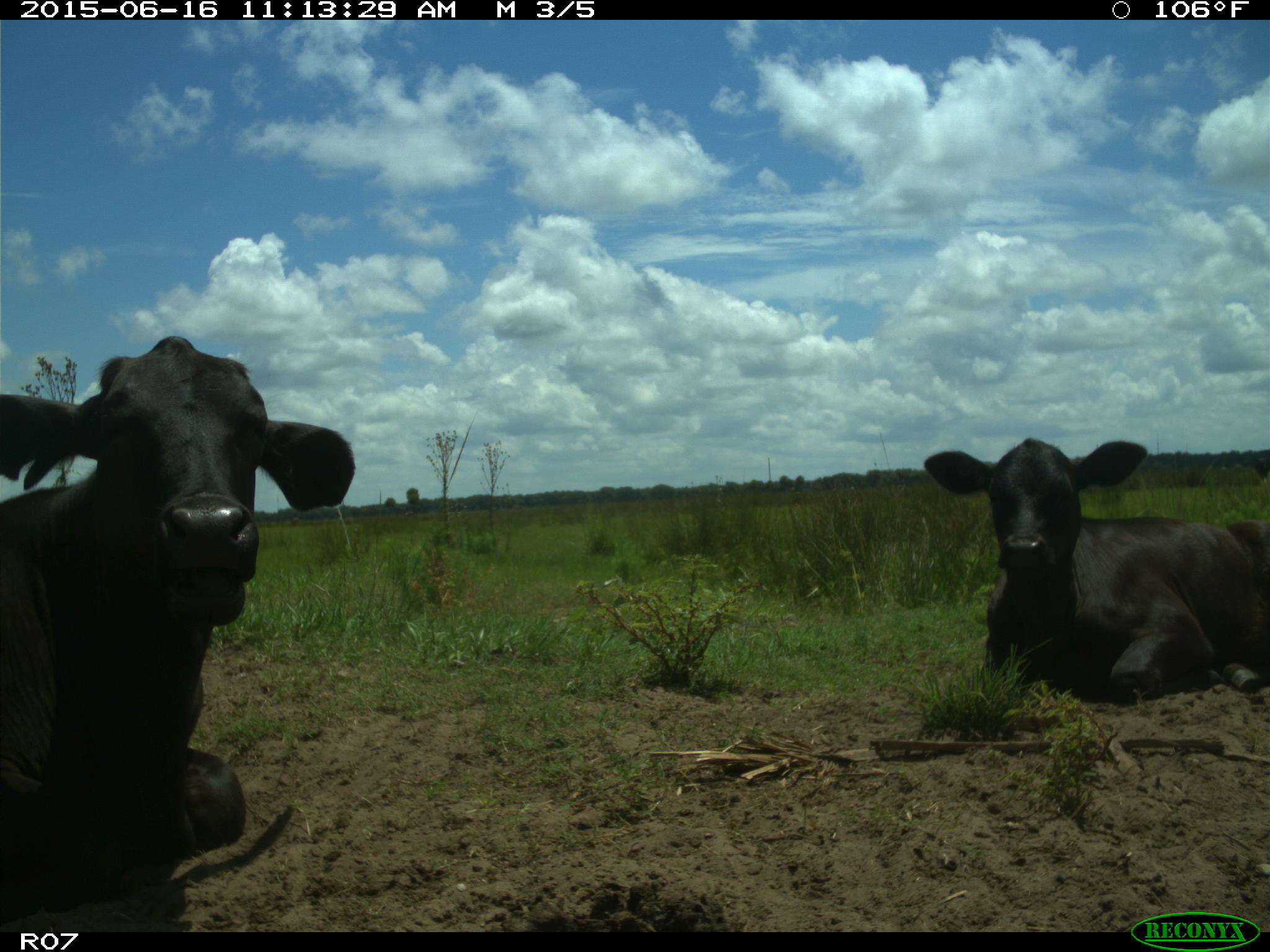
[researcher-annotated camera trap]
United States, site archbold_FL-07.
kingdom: Animalia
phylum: Chordata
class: Mammalia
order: Artiodactyla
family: Bovidae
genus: Bos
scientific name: Bos taurus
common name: domestic cow